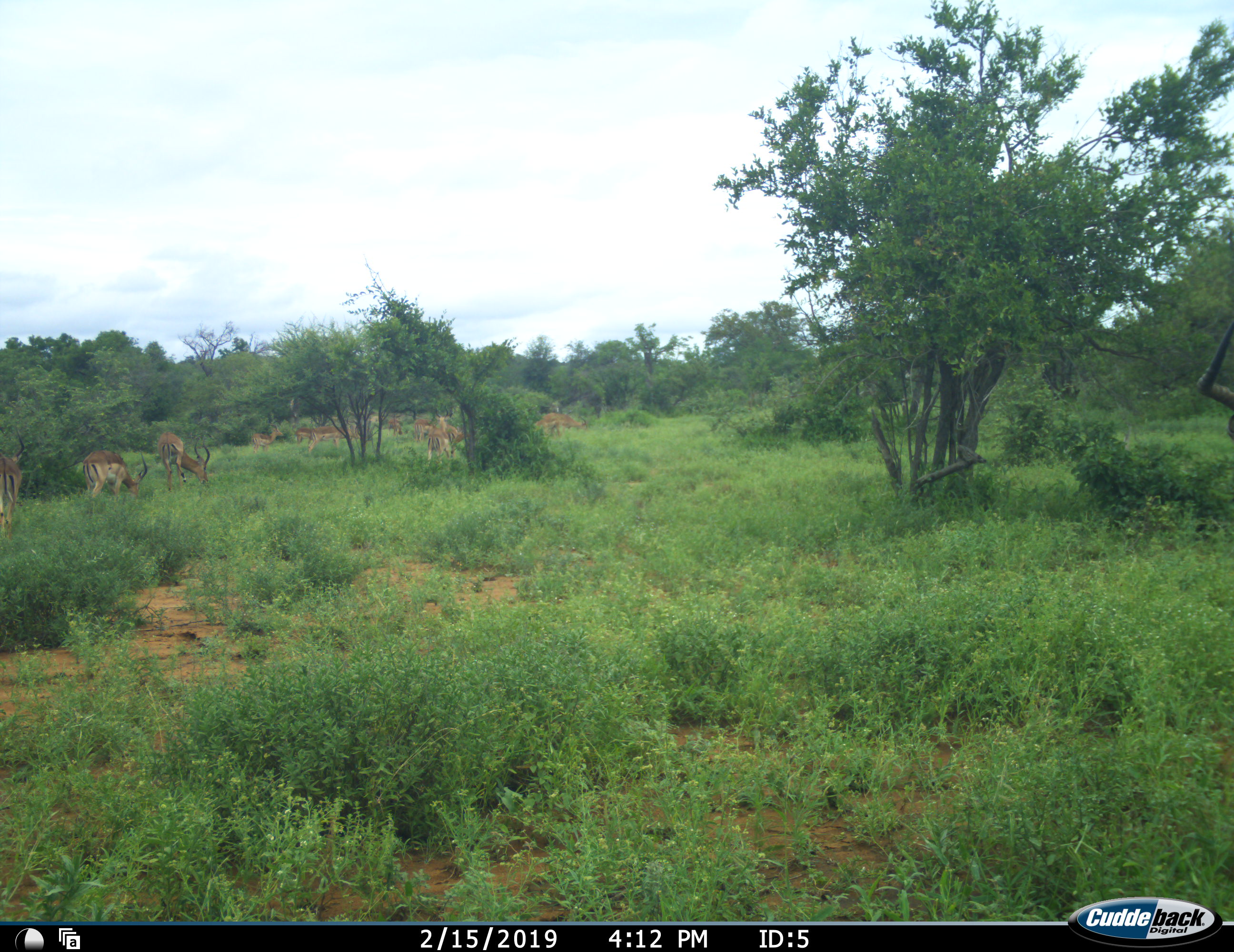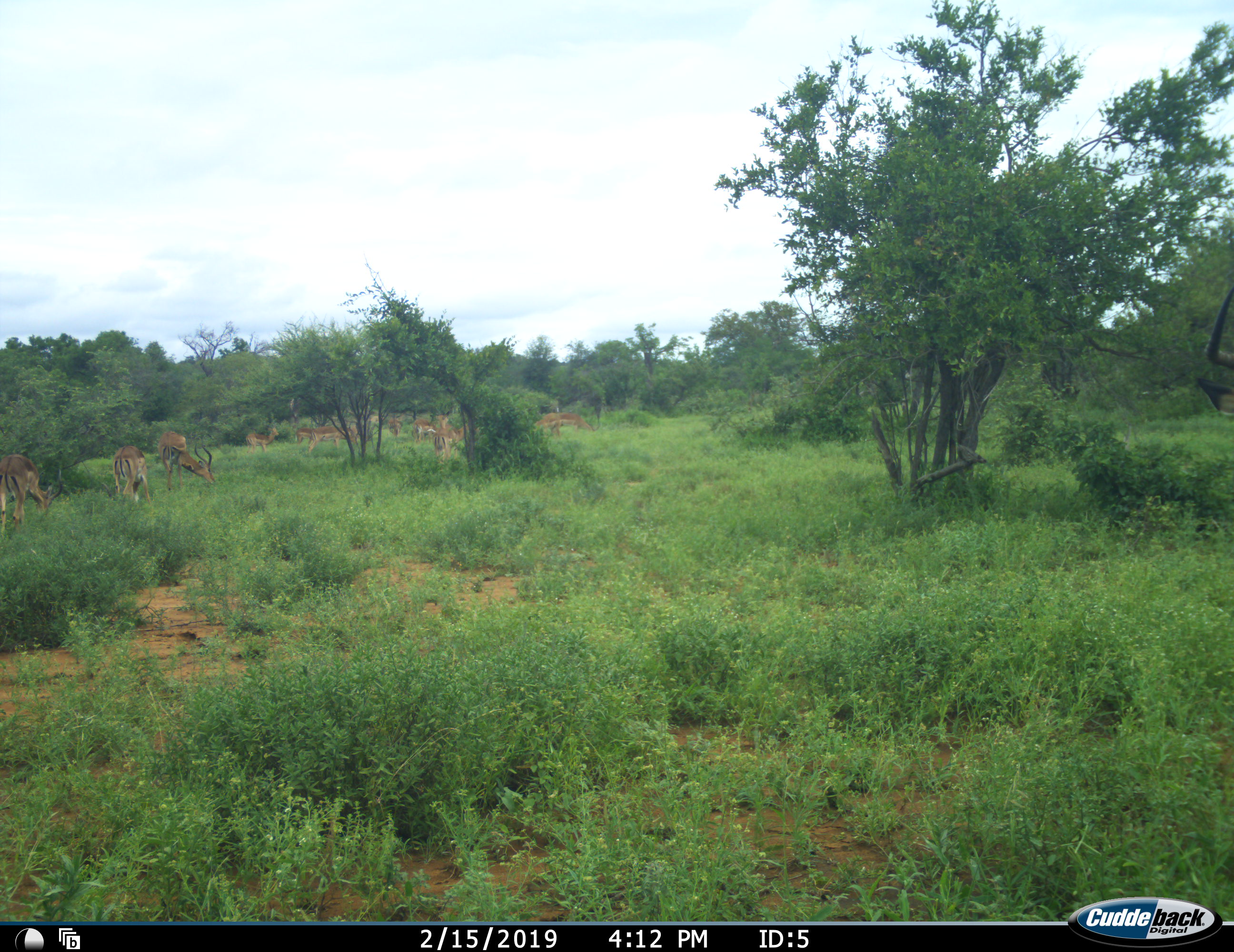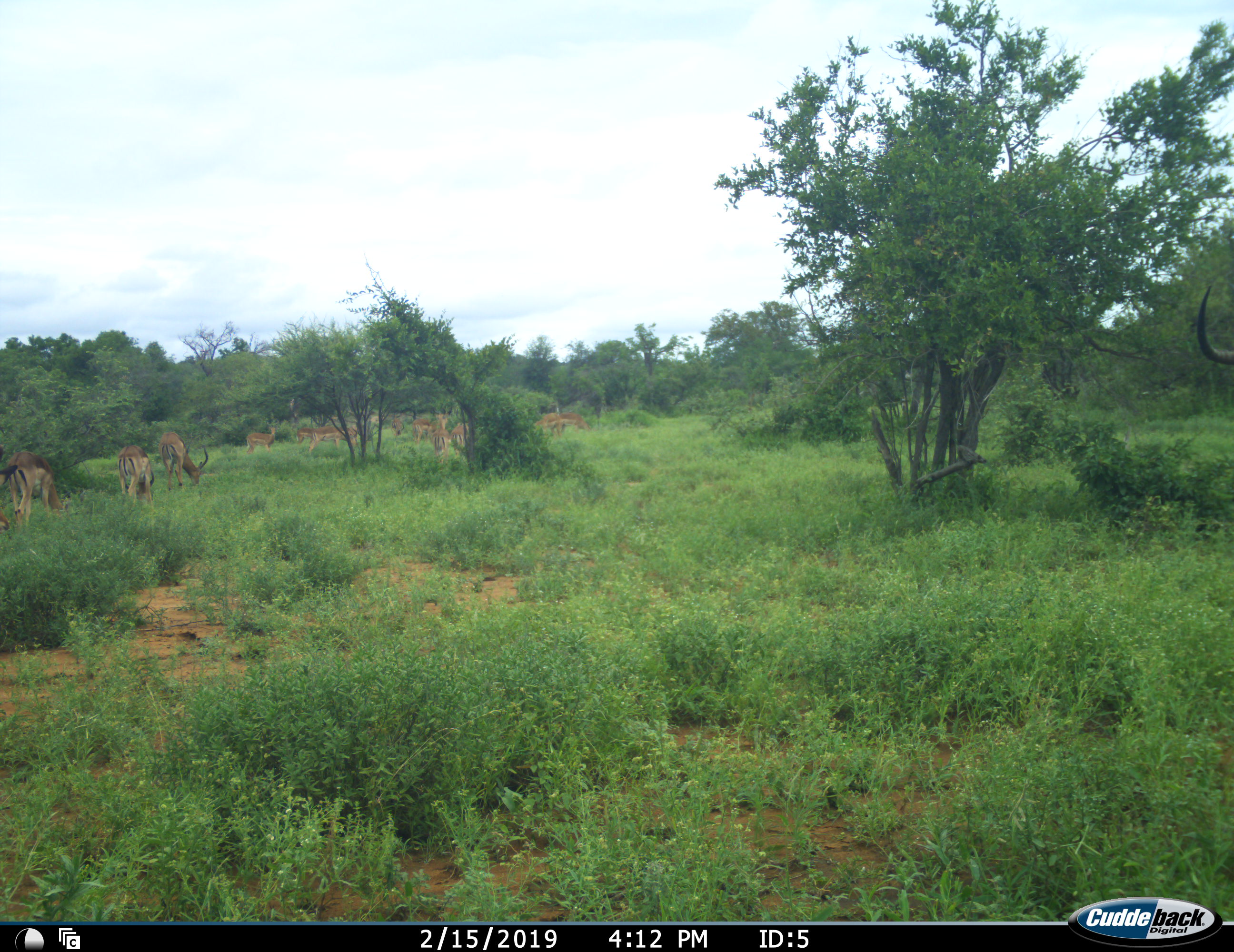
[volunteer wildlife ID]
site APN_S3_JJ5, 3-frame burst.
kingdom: Animalia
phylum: Chordata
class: Mammalia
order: Artiodactyla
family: Bovidae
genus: Aepyceros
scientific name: Aepyceros melampus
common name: impala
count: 11-50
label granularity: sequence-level